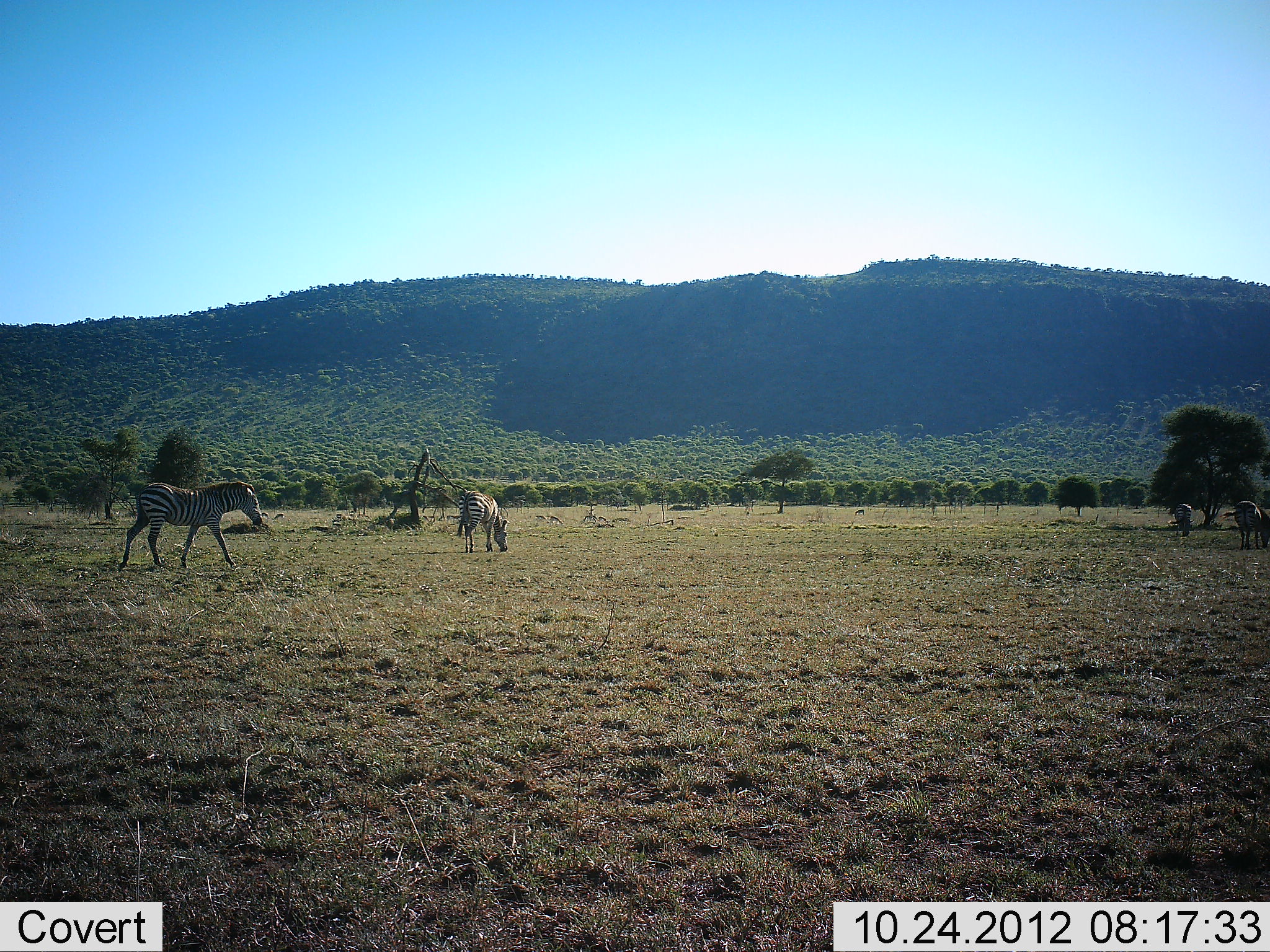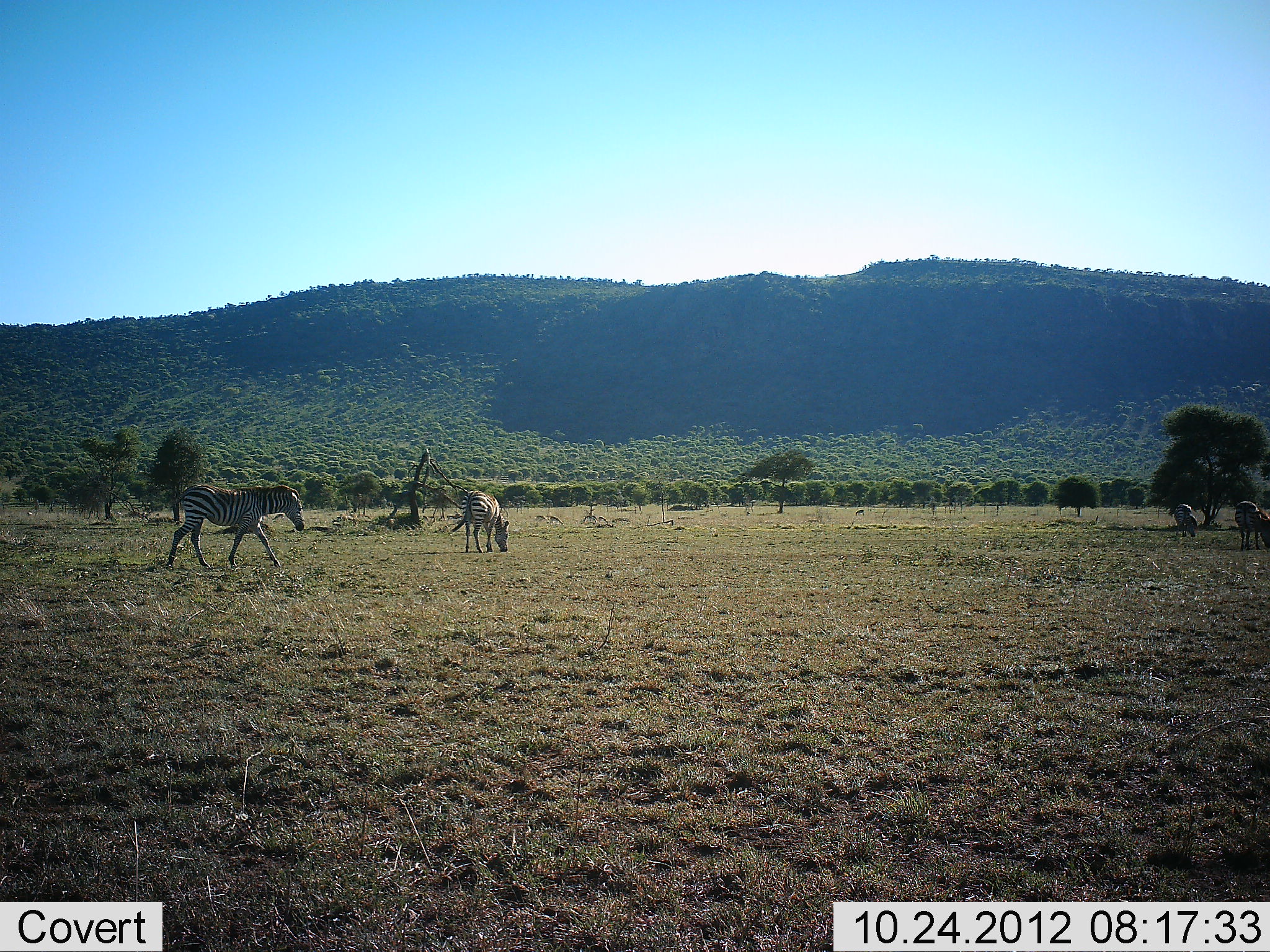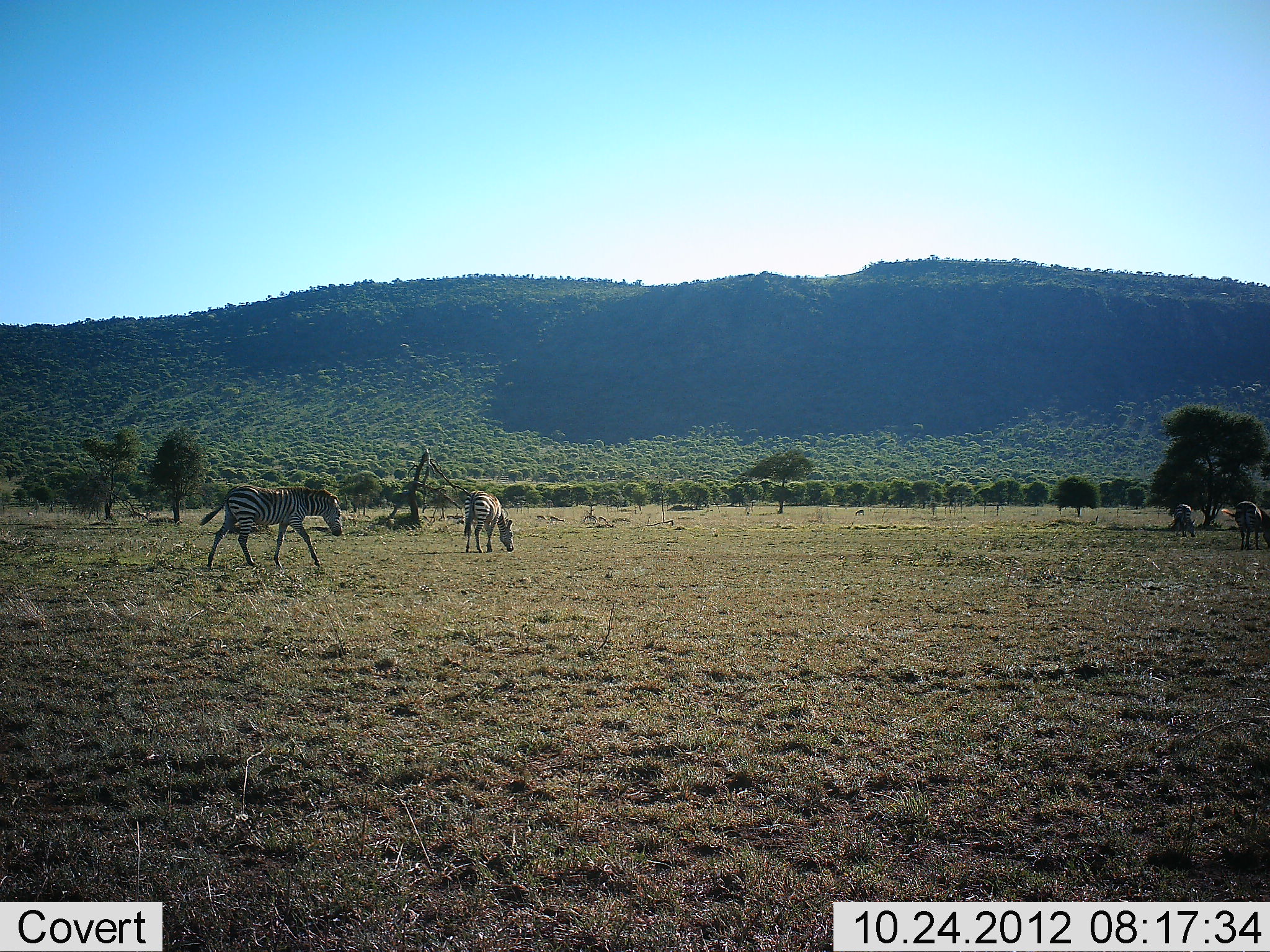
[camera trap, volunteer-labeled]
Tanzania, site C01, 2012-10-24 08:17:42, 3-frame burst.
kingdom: Animalia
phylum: Chordata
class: Mammalia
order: Perissodactyla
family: Equidae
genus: Equus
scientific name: Equus quagga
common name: plains zebra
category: zebra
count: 4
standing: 25%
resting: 0%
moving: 83%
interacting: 0%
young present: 0%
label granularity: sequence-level